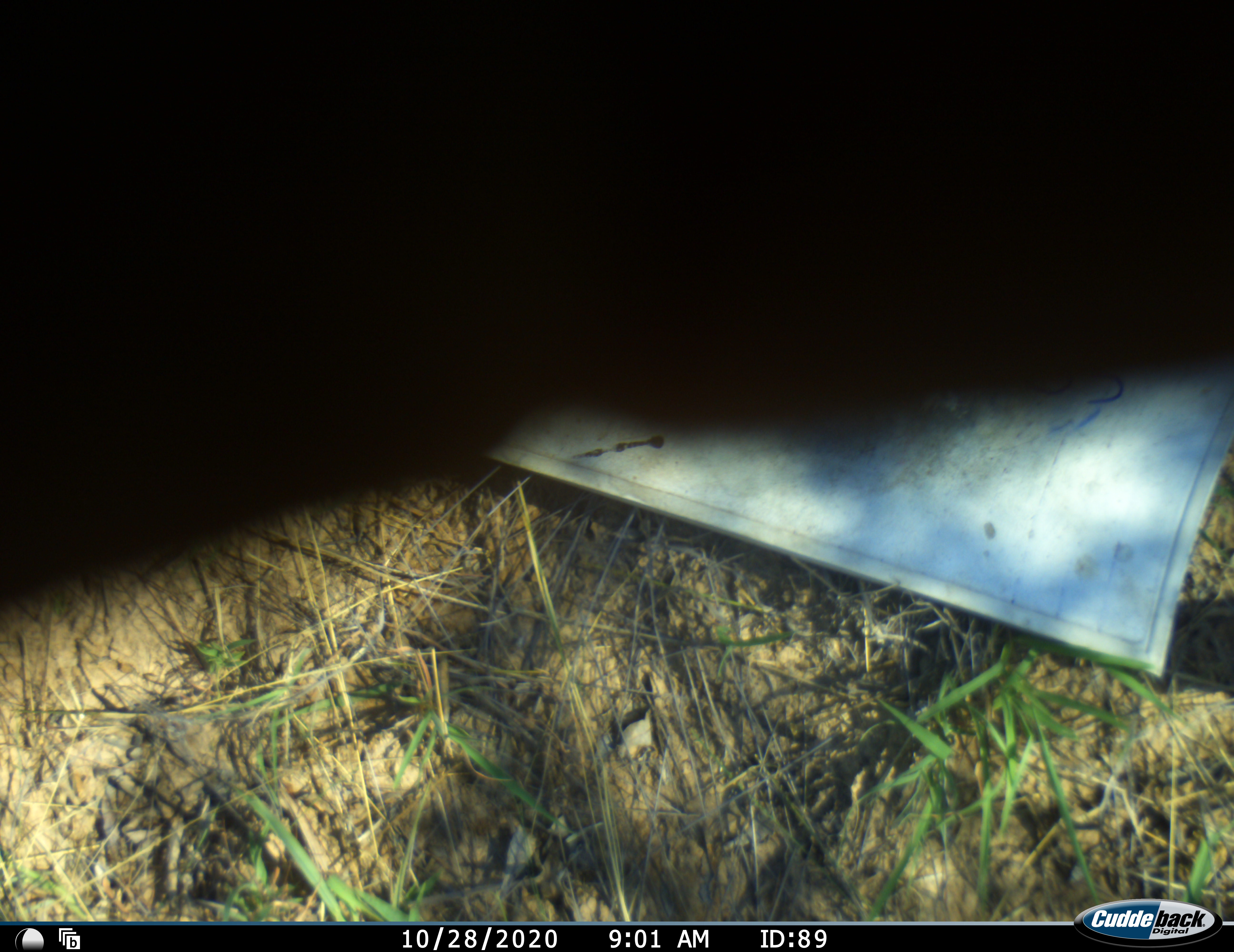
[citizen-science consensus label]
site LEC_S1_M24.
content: unidentified animal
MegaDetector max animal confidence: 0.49